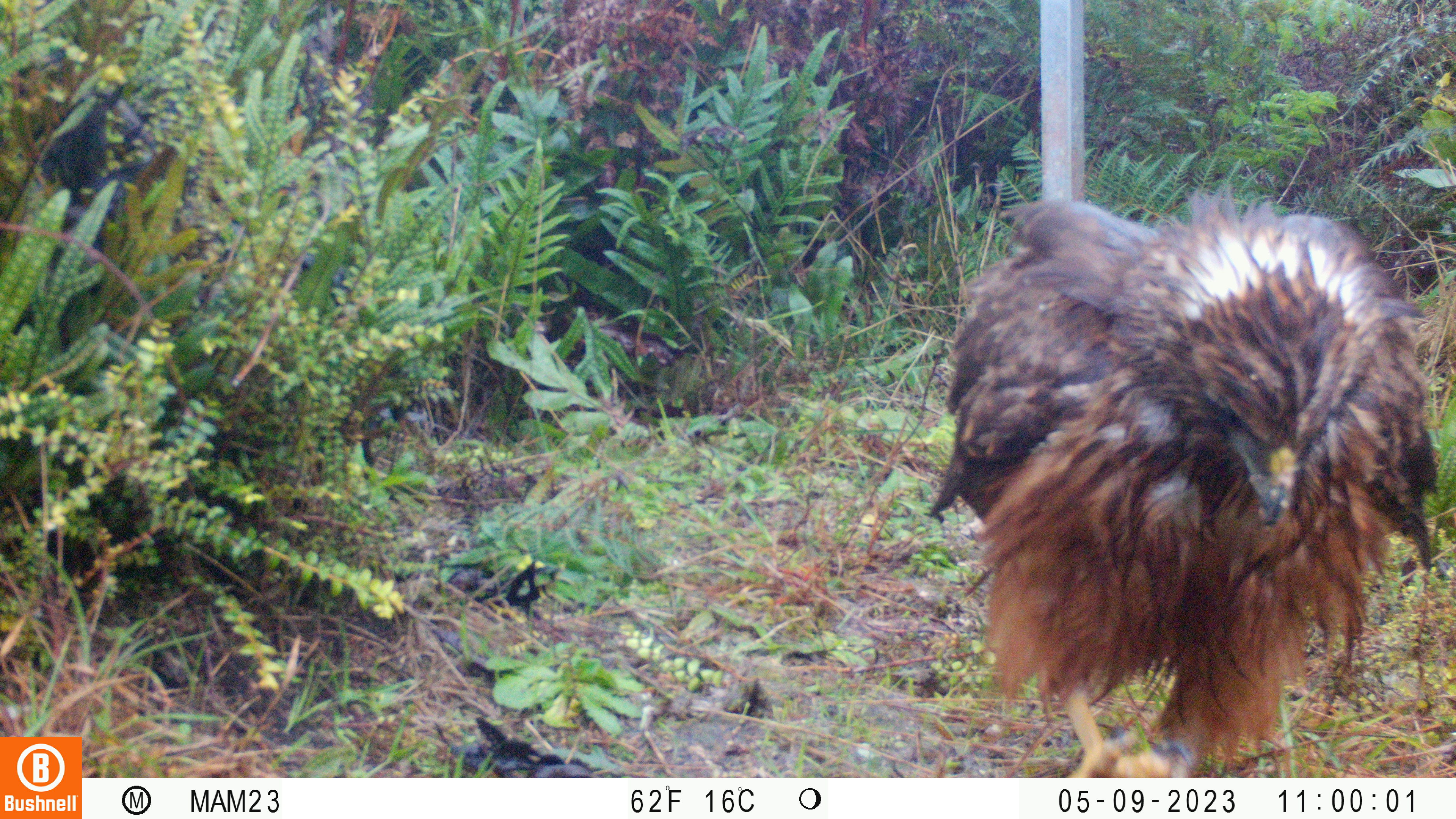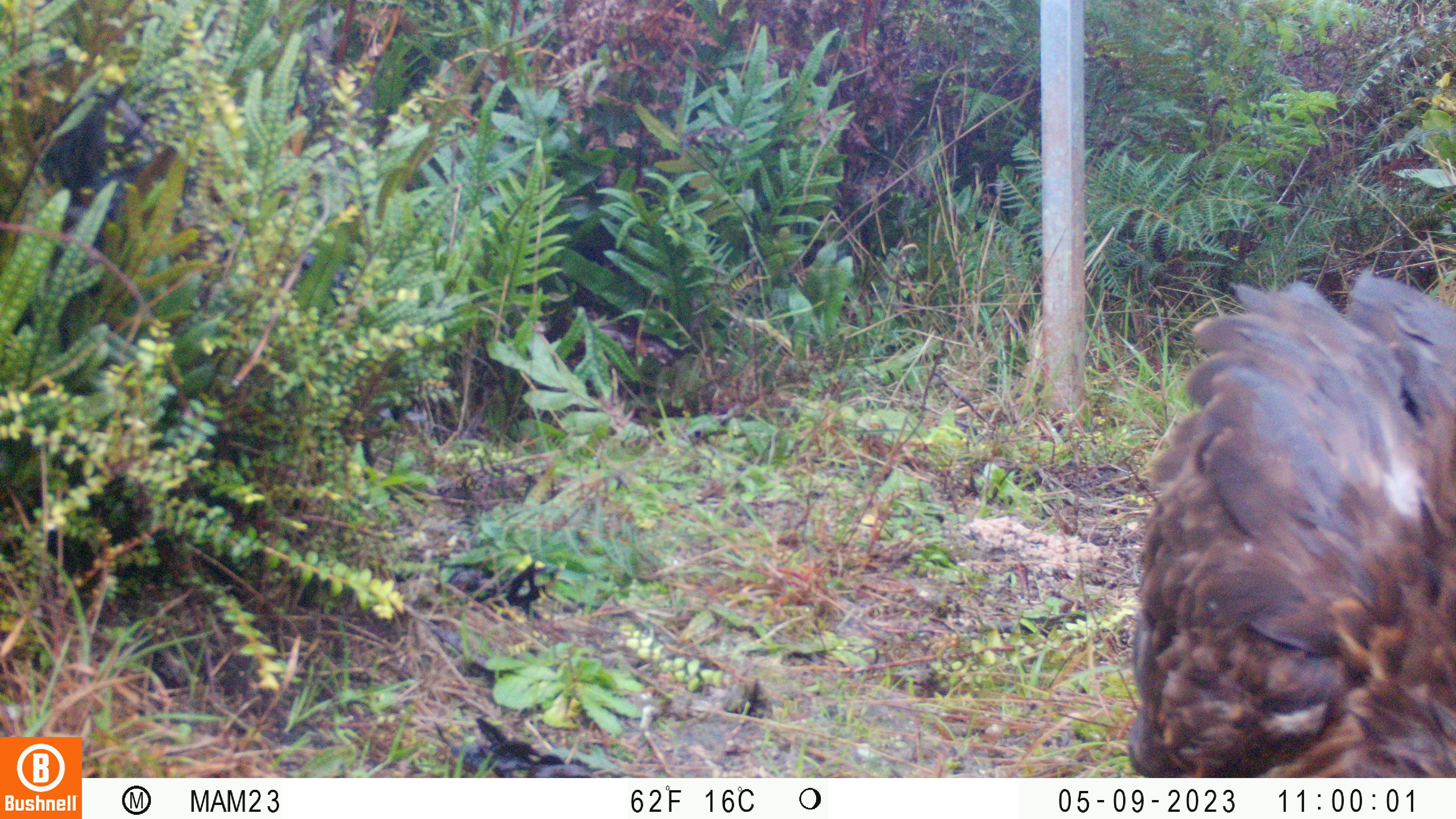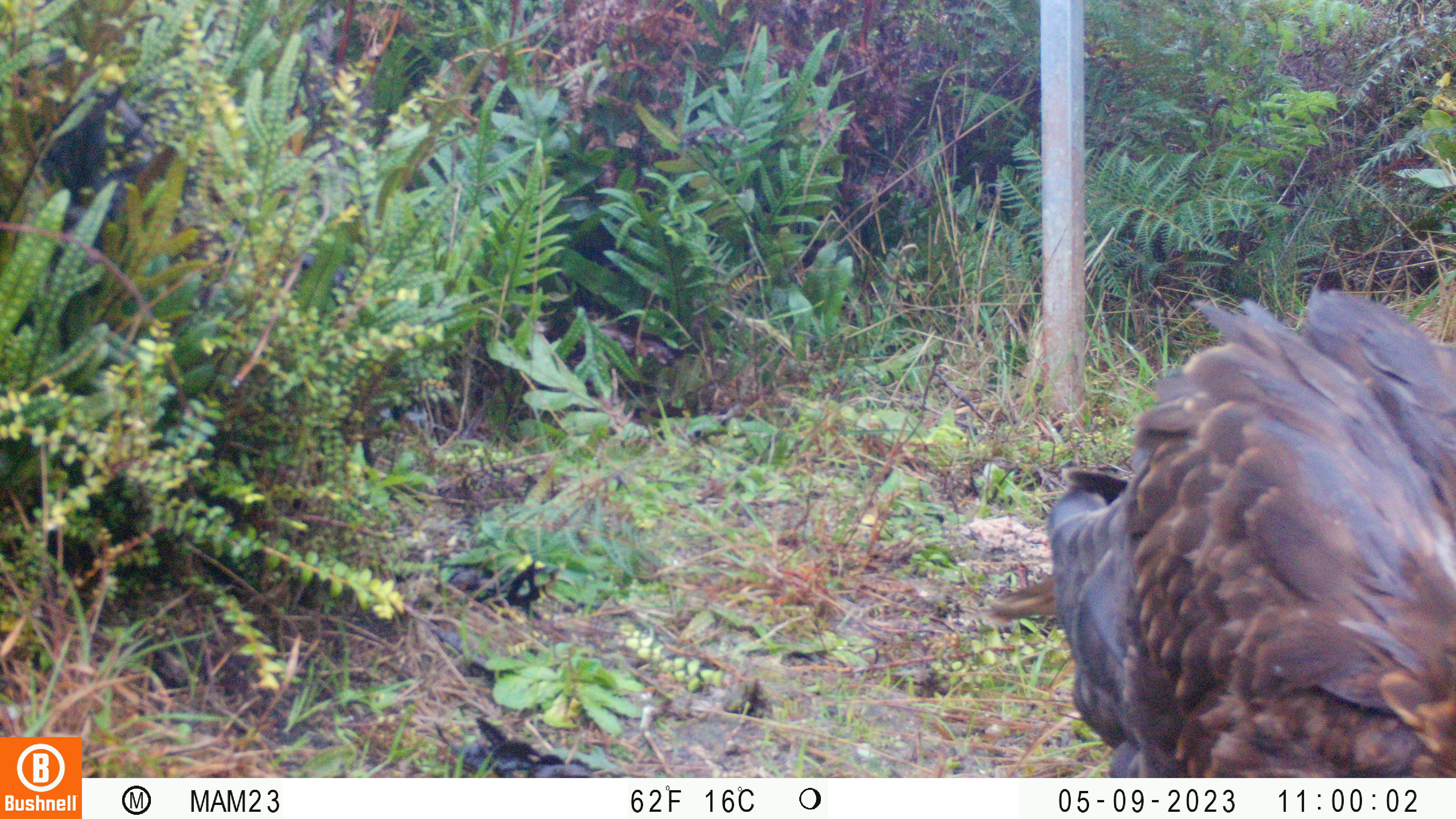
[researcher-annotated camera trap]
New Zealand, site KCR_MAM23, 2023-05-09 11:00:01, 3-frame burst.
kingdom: Animalia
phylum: Chordata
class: Aves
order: Accipitriformes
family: Accipitridae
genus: Circus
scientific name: Circus approximans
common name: swamp harrier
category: harrier